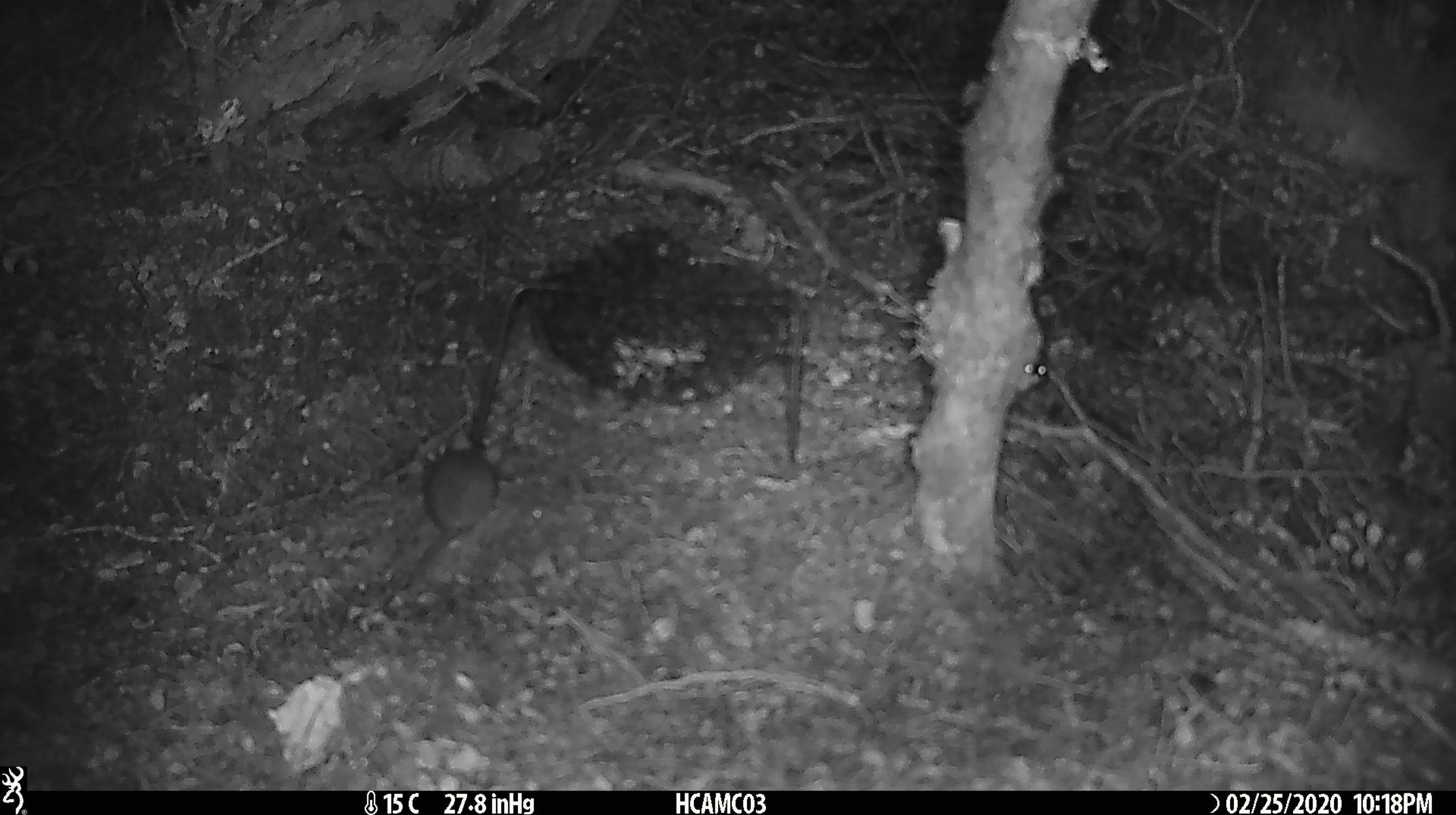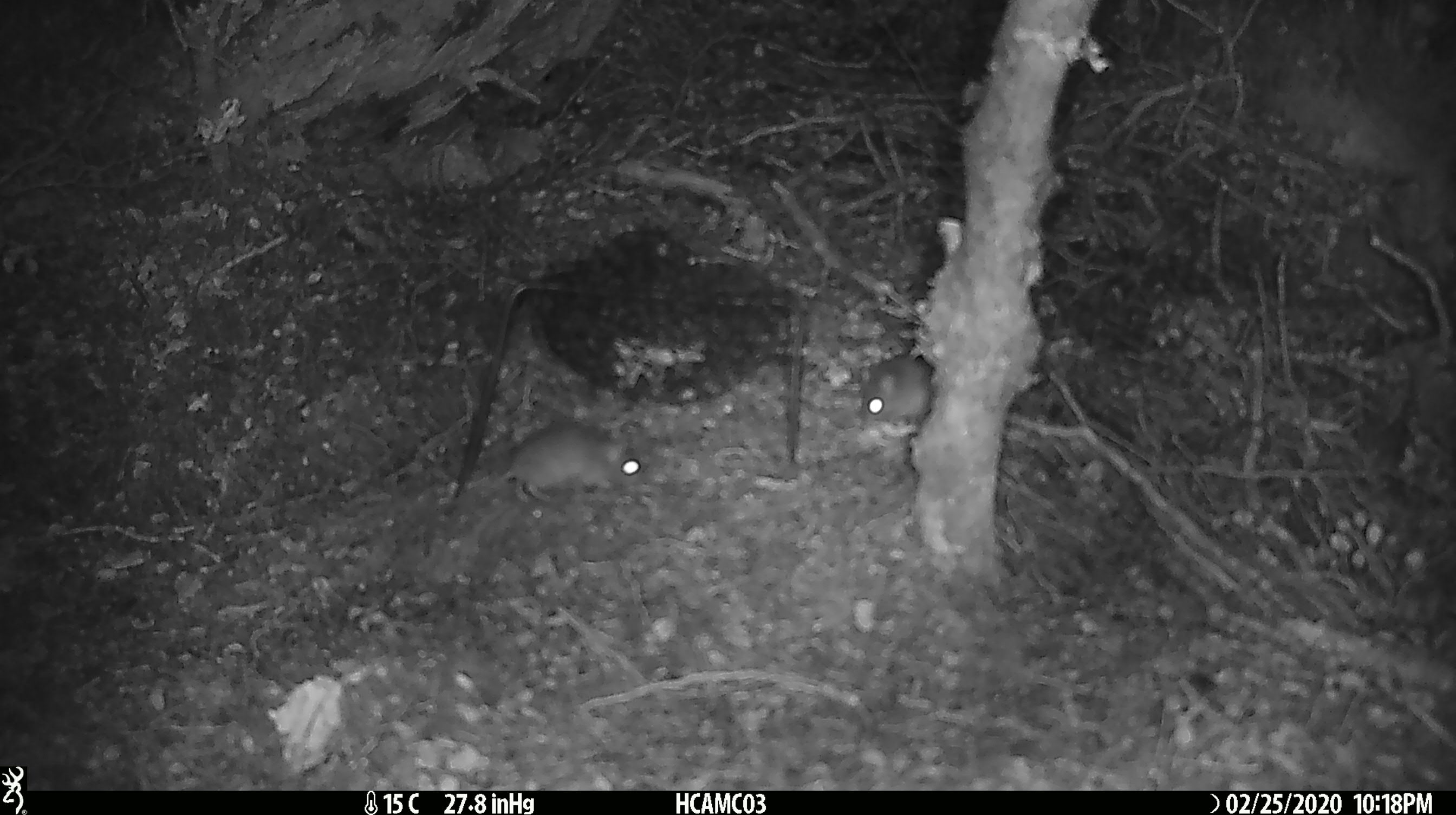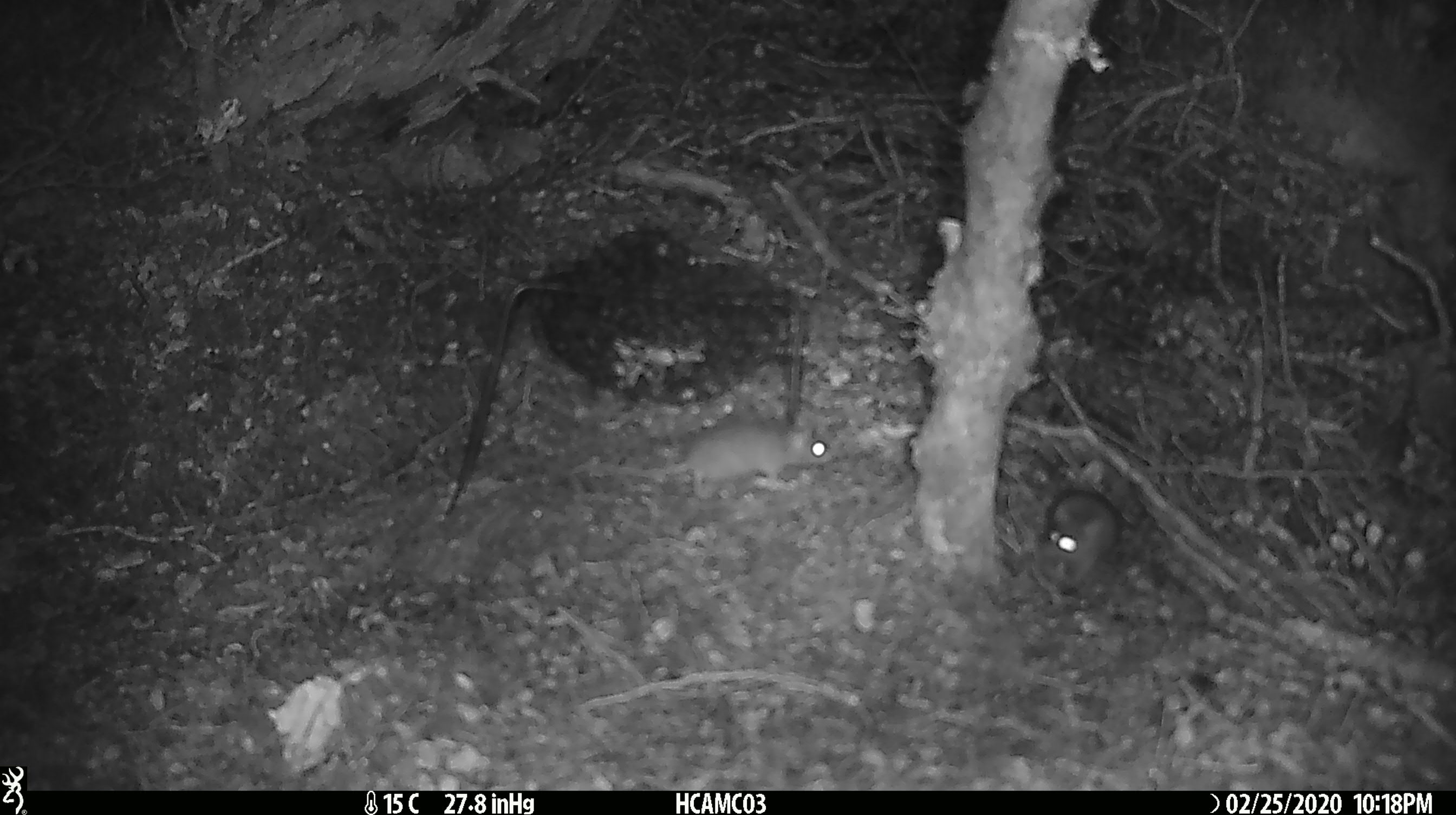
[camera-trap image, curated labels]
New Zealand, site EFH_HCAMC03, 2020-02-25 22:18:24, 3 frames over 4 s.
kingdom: Animalia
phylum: Chordata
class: Mammalia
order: Rodentia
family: Muridae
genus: Mus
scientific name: Mus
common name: mouse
Mouse (Mus).